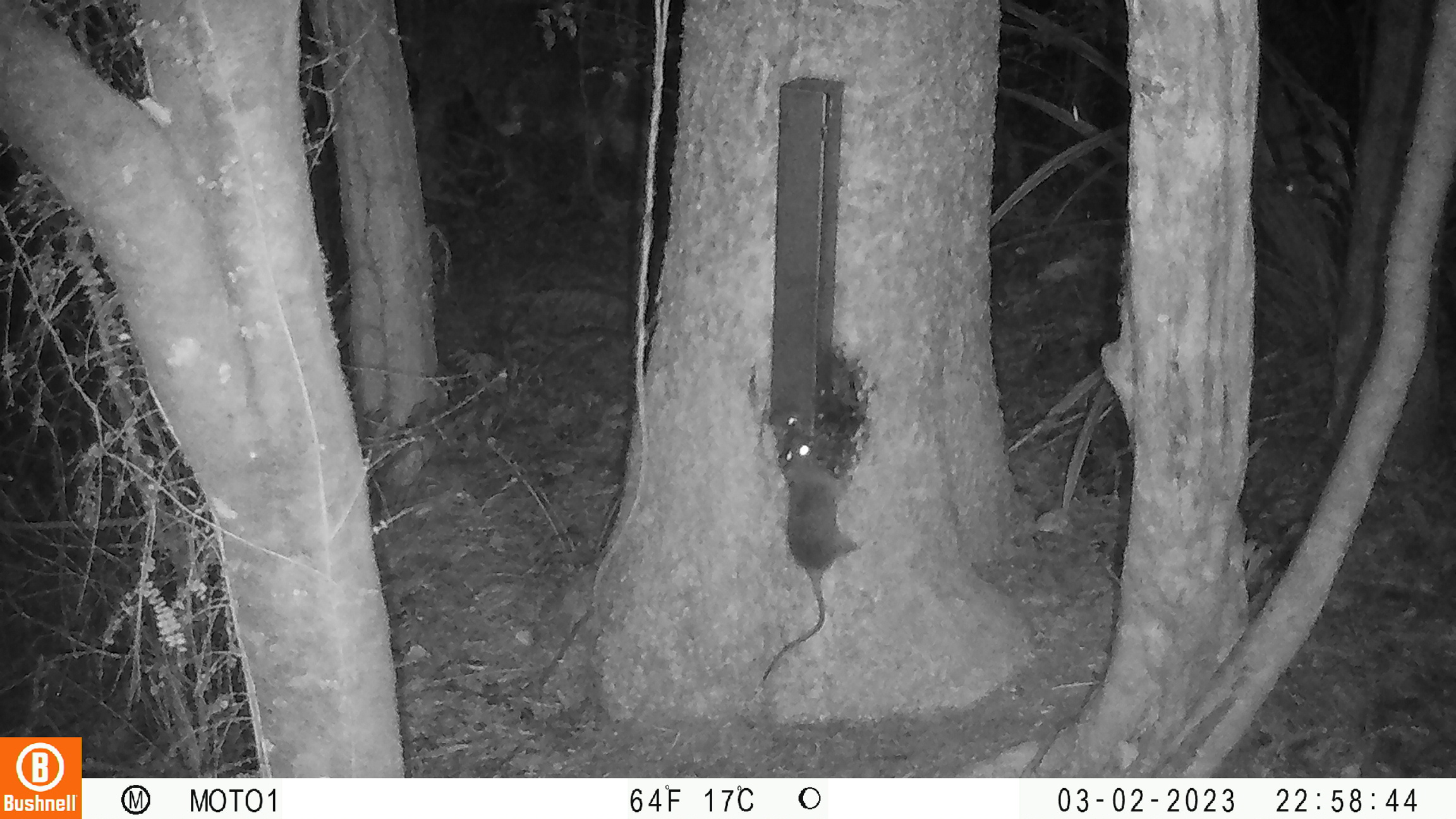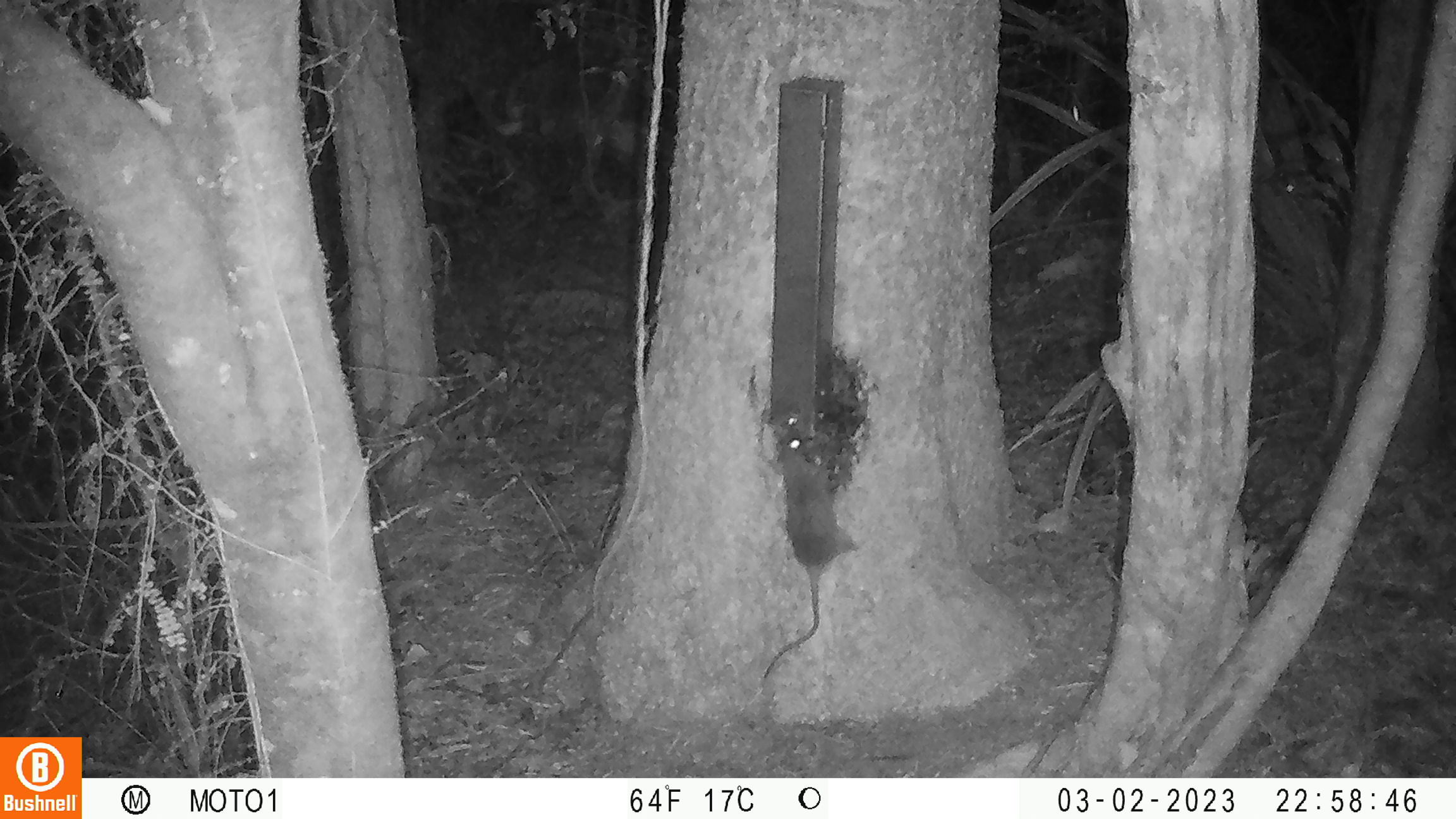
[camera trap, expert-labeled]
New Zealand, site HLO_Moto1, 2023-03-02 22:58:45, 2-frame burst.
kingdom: Animalia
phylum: Chordata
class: Mammalia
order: Rodentia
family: Muridae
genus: Rattus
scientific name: Rattus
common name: rat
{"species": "rat (Rattus)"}